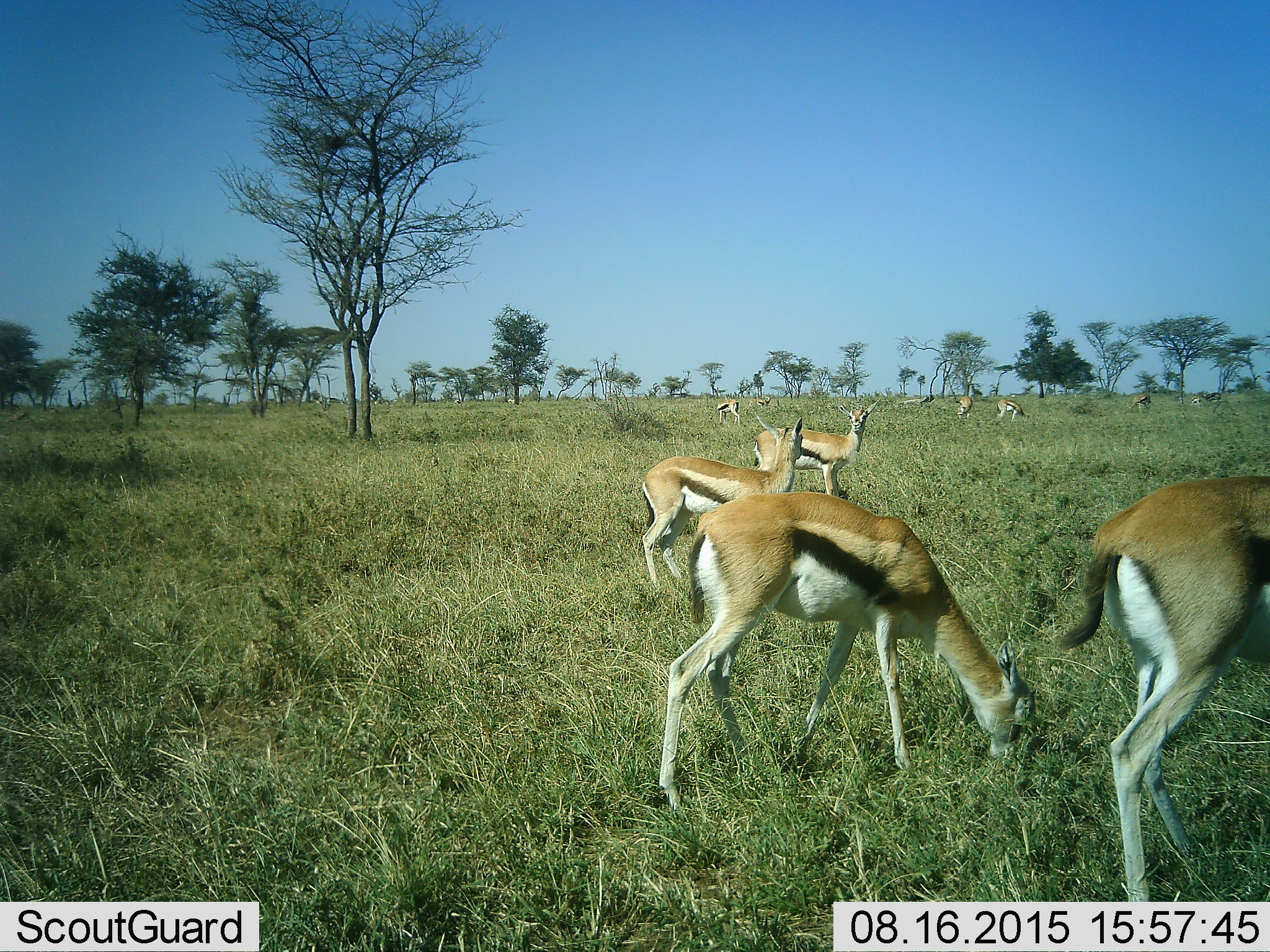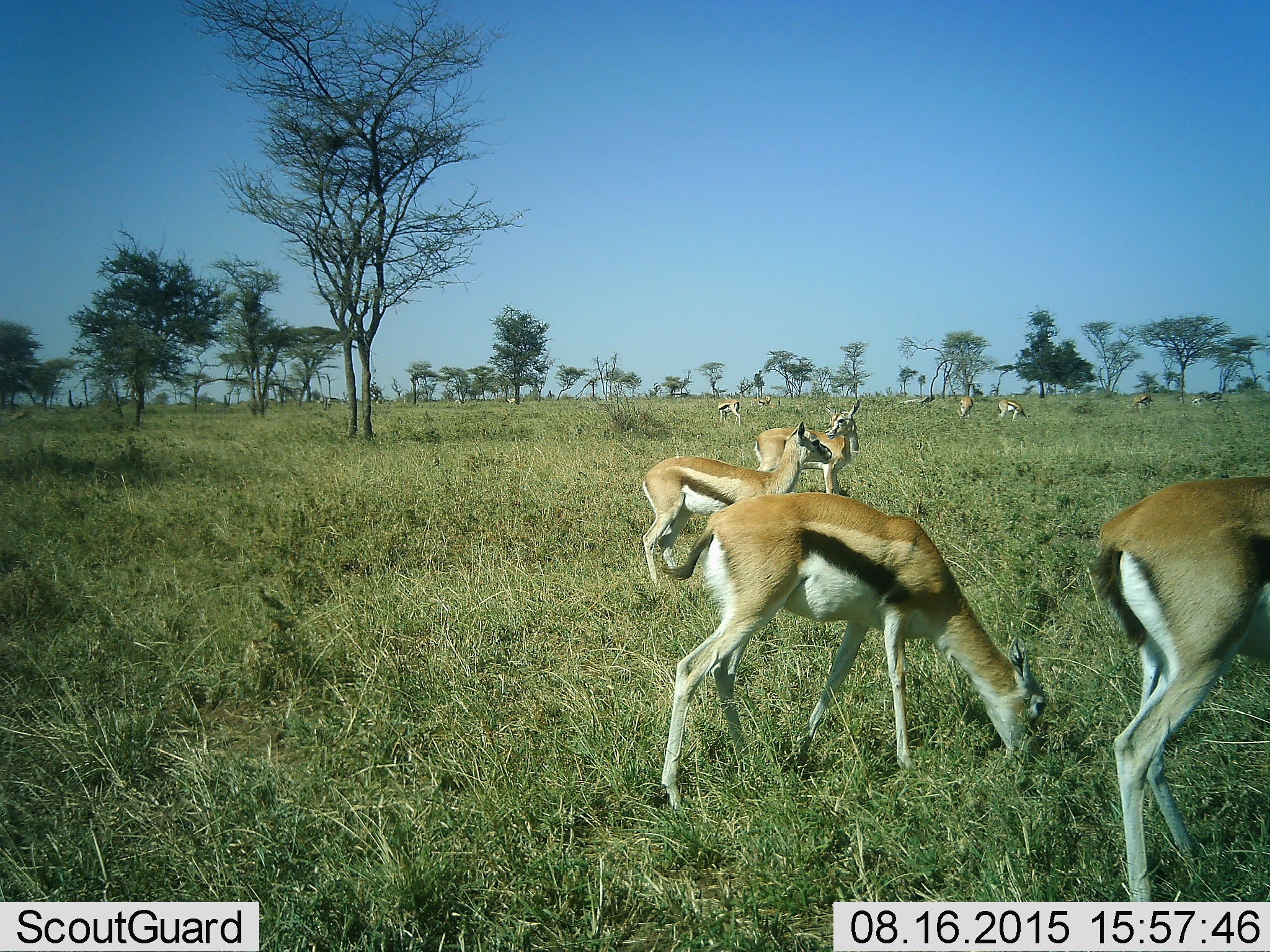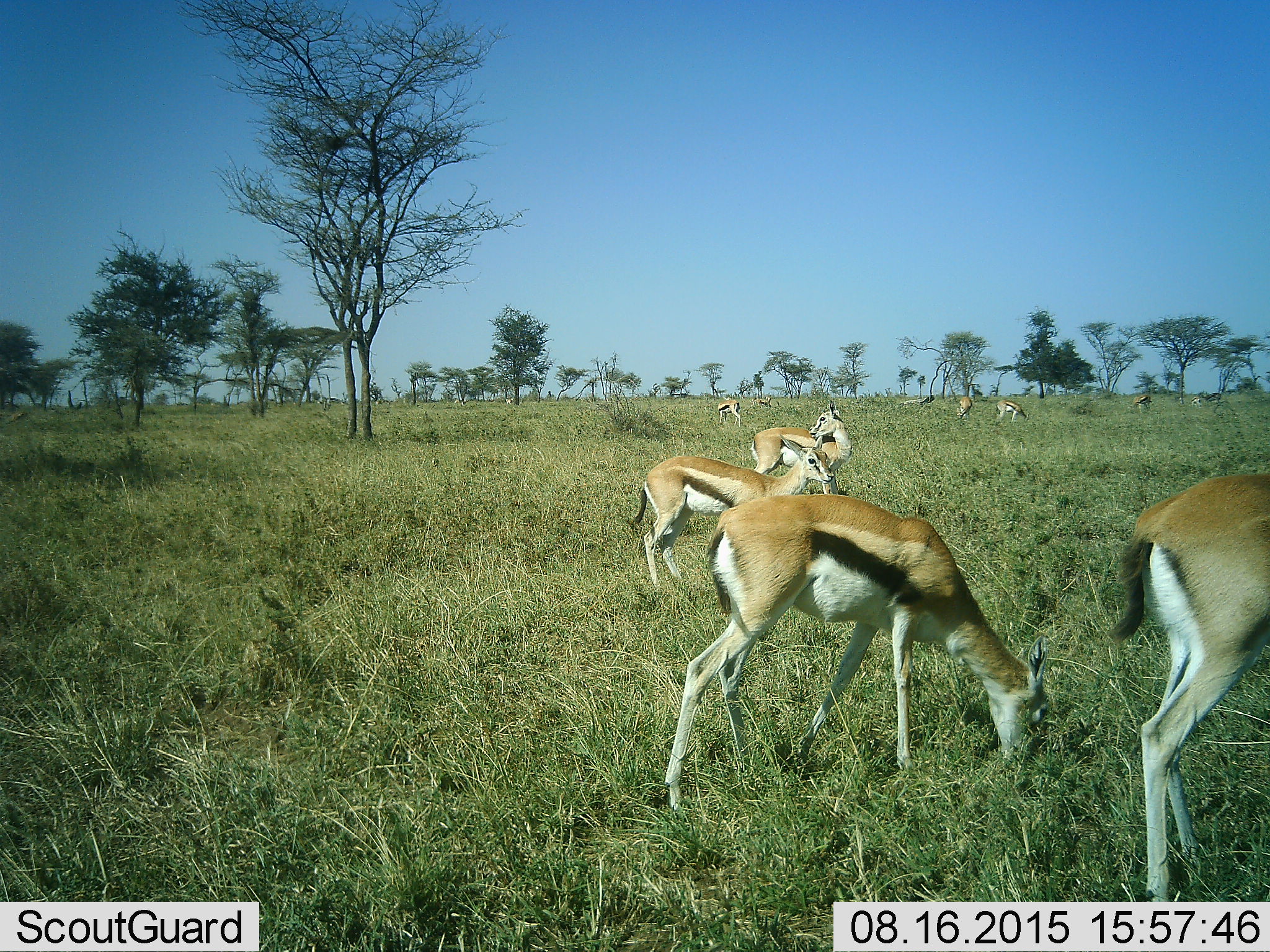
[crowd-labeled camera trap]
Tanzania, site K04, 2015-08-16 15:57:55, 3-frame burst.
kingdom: Animalia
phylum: Chordata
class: Mammalia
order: Artiodactyla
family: Bovidae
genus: Eudorcas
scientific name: Eudorcas thomsonii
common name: thomson's gazelle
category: gazellethomsons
Gazellethomsons (thomson's gazelle) (Eudorcas thomsonii), count 10. Behavior (volunteer vote fractions): standing 78%, resting 11%, moving 22%, interacting 0%. Young present (vote fraction): 22%. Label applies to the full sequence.